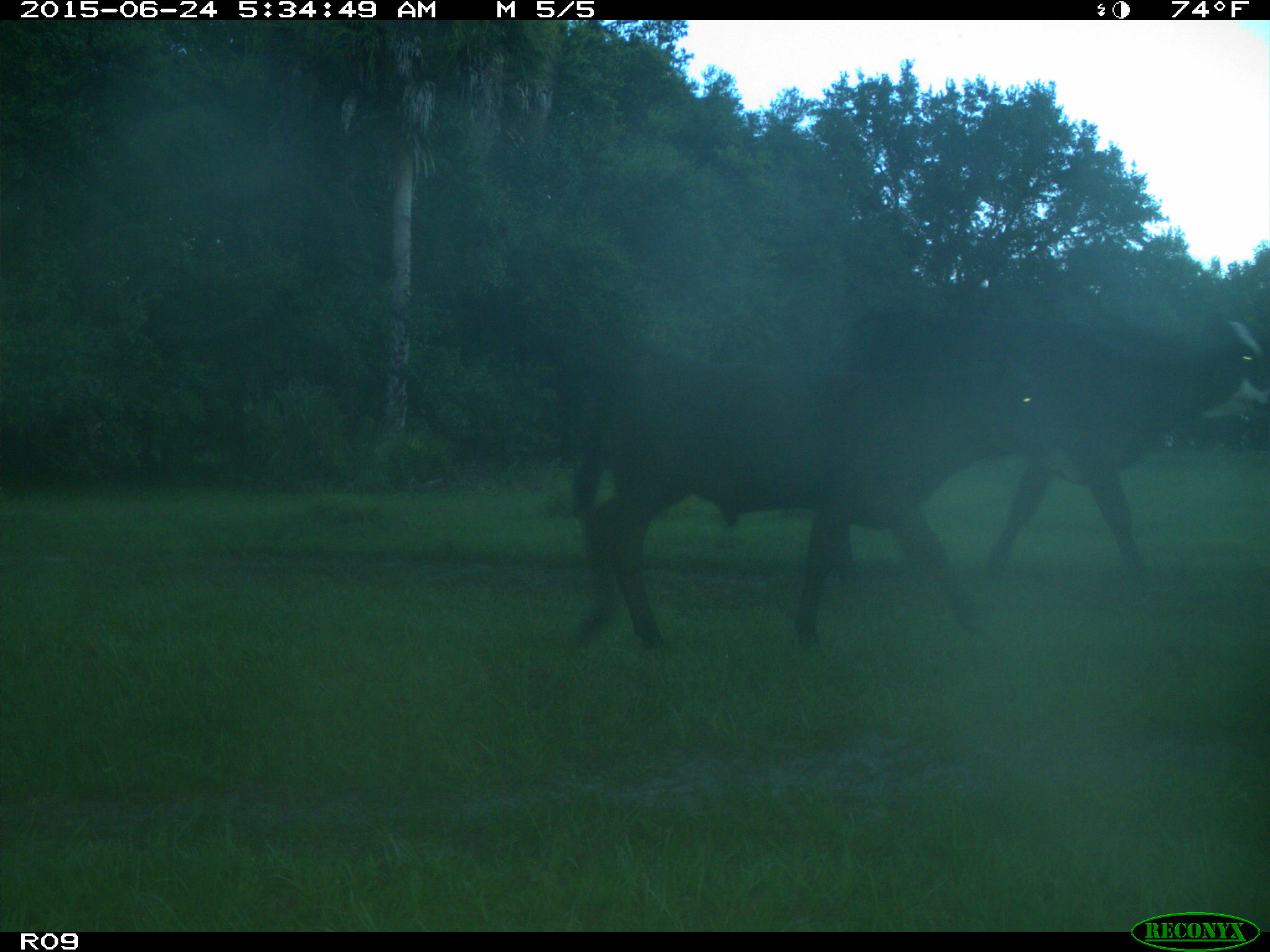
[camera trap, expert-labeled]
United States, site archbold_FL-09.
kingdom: Animalia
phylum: Chordata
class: Mammalia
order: Artiodactyla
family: Bovidae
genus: Bos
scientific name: Bos taurus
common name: domestic cow